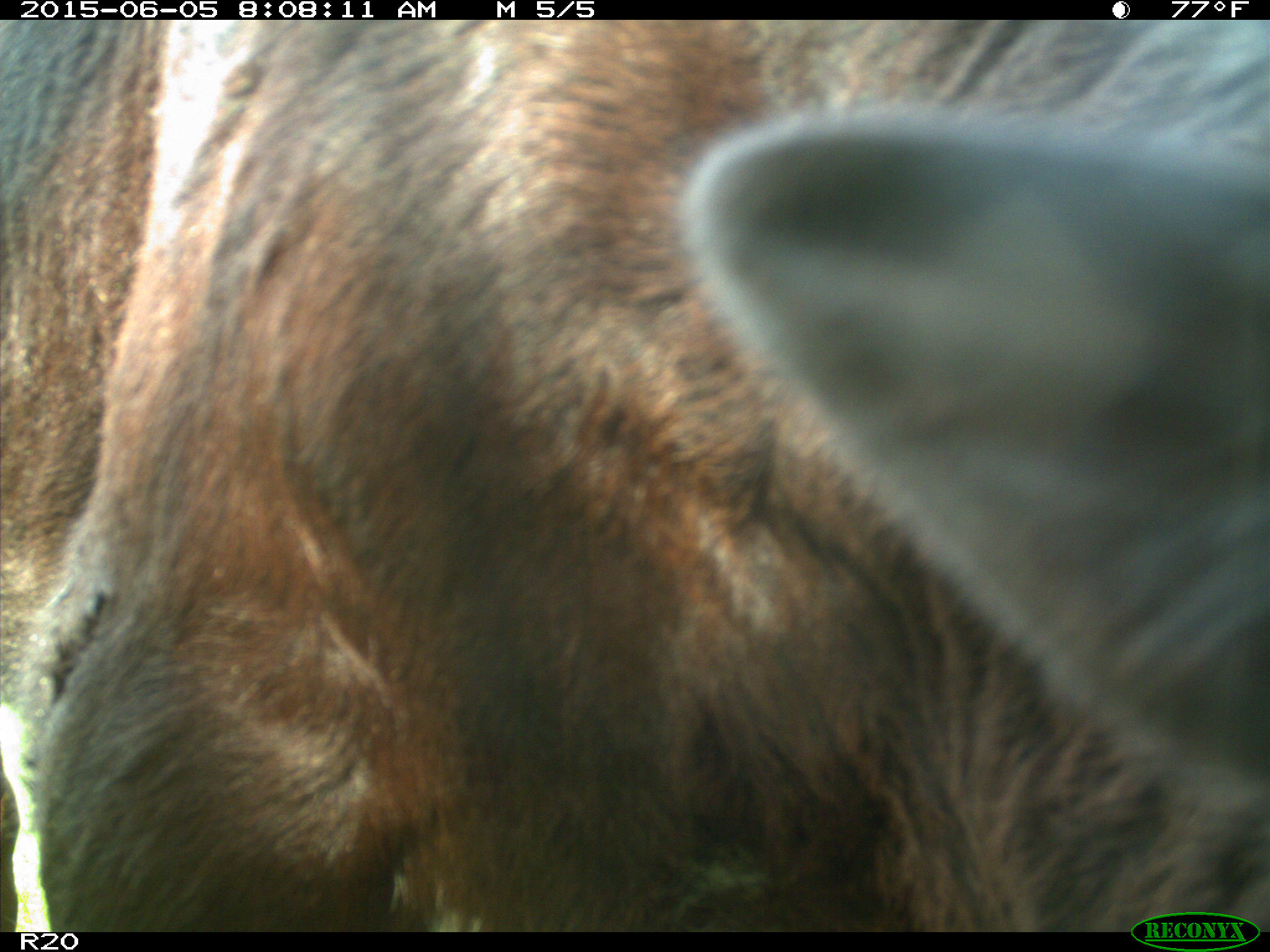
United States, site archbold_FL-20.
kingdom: Animalia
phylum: Chordata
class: Mammalia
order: Artiodactyla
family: Bovidae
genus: Bos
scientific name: Bos taurus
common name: domestic cow